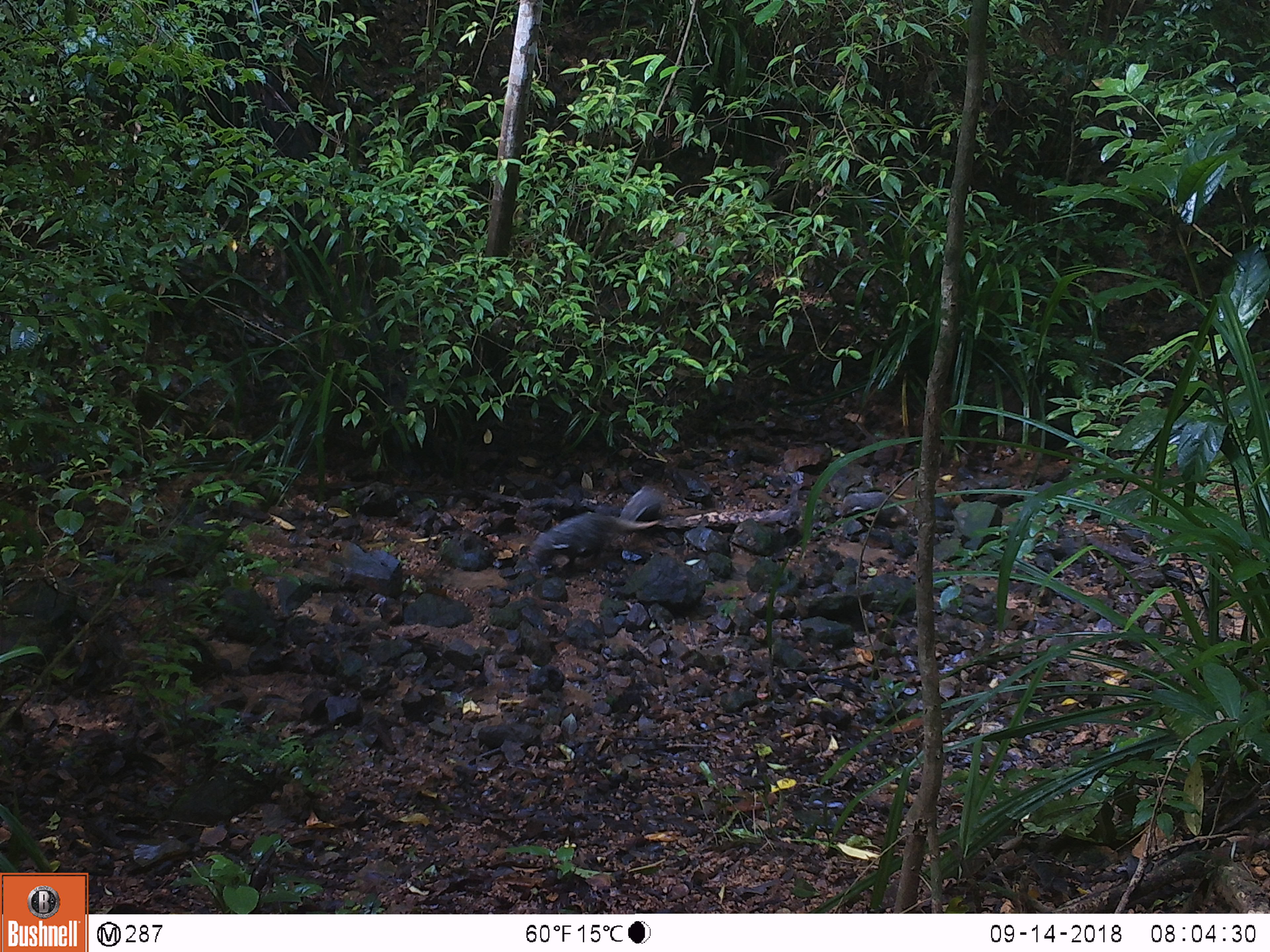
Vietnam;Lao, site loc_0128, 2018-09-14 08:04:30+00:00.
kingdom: Animalia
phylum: Chordata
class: Mammalia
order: Carnivora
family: Herpestidae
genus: Urva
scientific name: Urva urva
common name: crab-eating mongoose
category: crab eating mongoose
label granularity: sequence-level